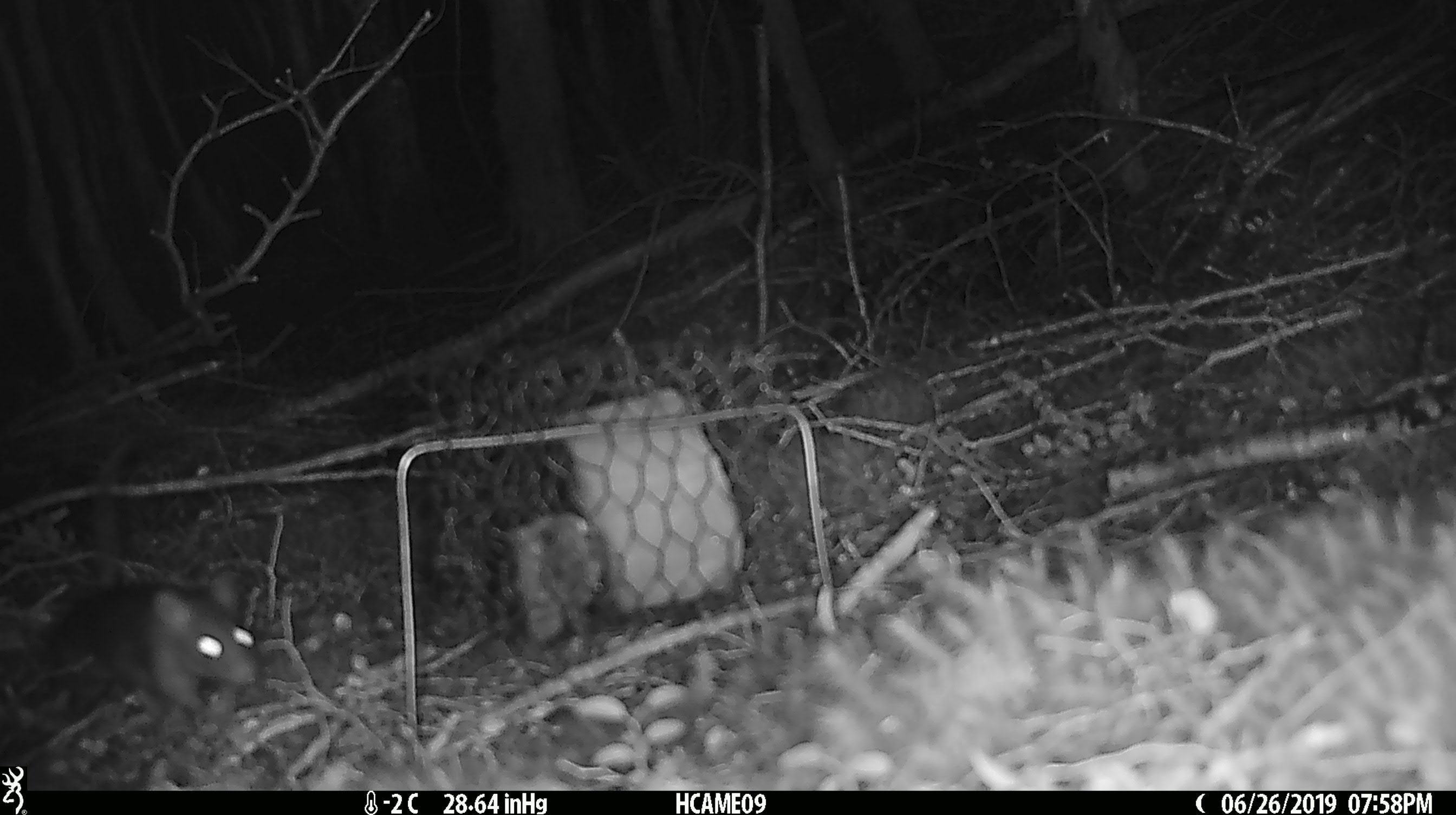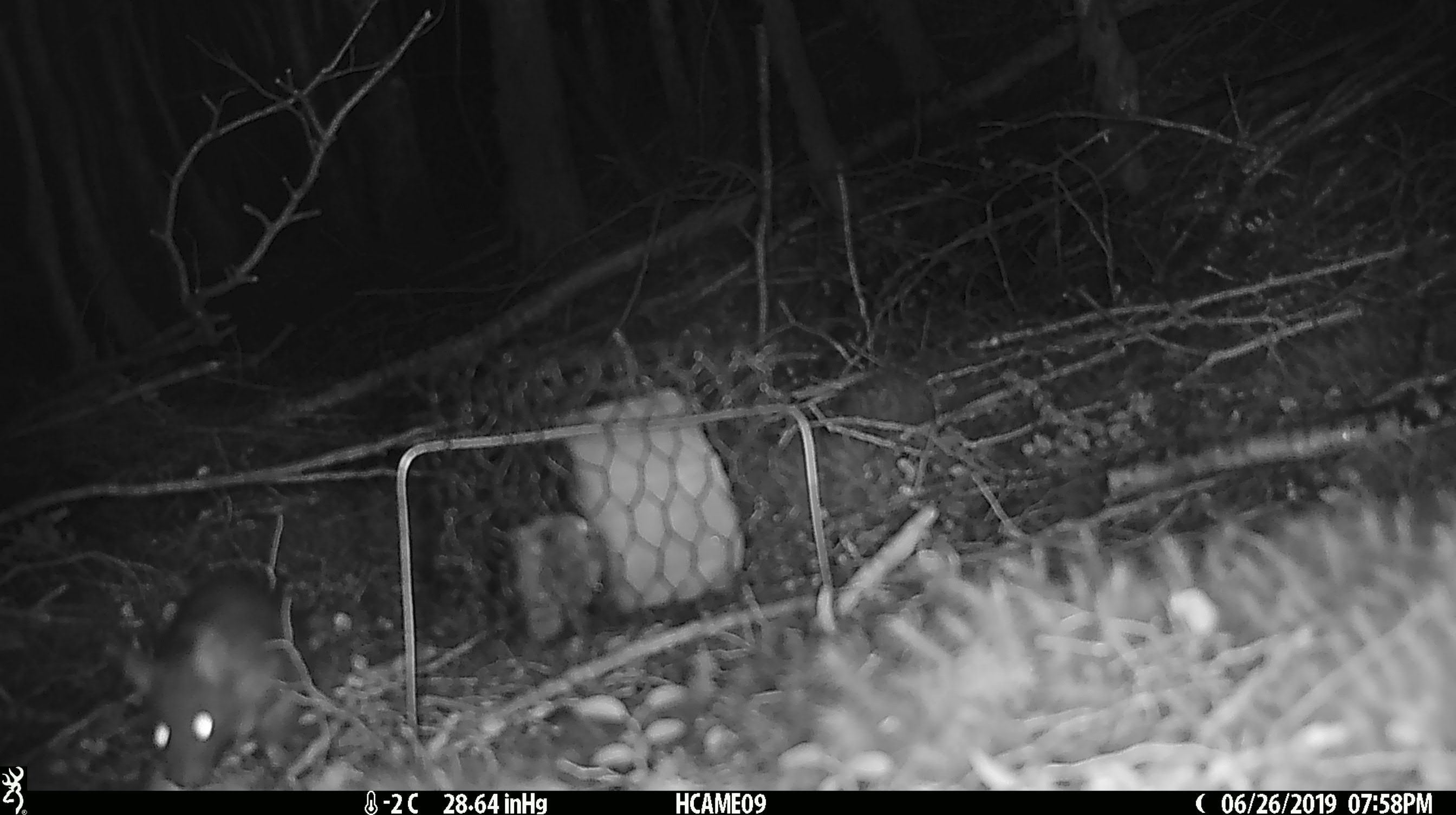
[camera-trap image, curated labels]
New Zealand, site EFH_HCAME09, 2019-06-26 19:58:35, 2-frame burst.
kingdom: Animalia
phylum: Chordata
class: Mammalia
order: Rodentia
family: Muridae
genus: Rattus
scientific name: Rattus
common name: rat